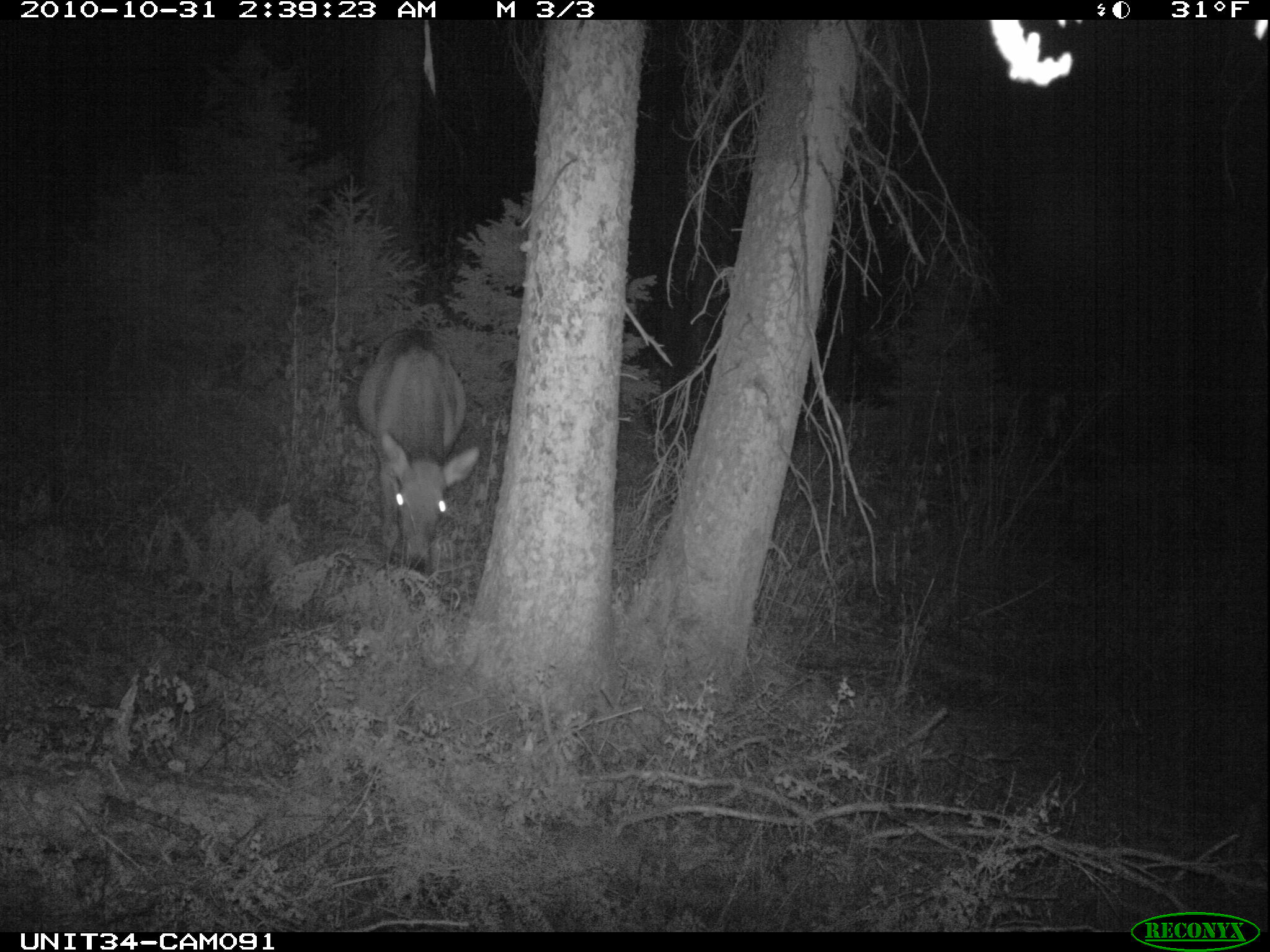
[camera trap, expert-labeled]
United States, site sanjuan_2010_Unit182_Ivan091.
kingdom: Animalia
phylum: Chordata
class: Mammalia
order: Artiodactyla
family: Cervidae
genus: Cervus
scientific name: Cervus elaphus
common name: red deer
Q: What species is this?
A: Cervus elaphus (red deer).